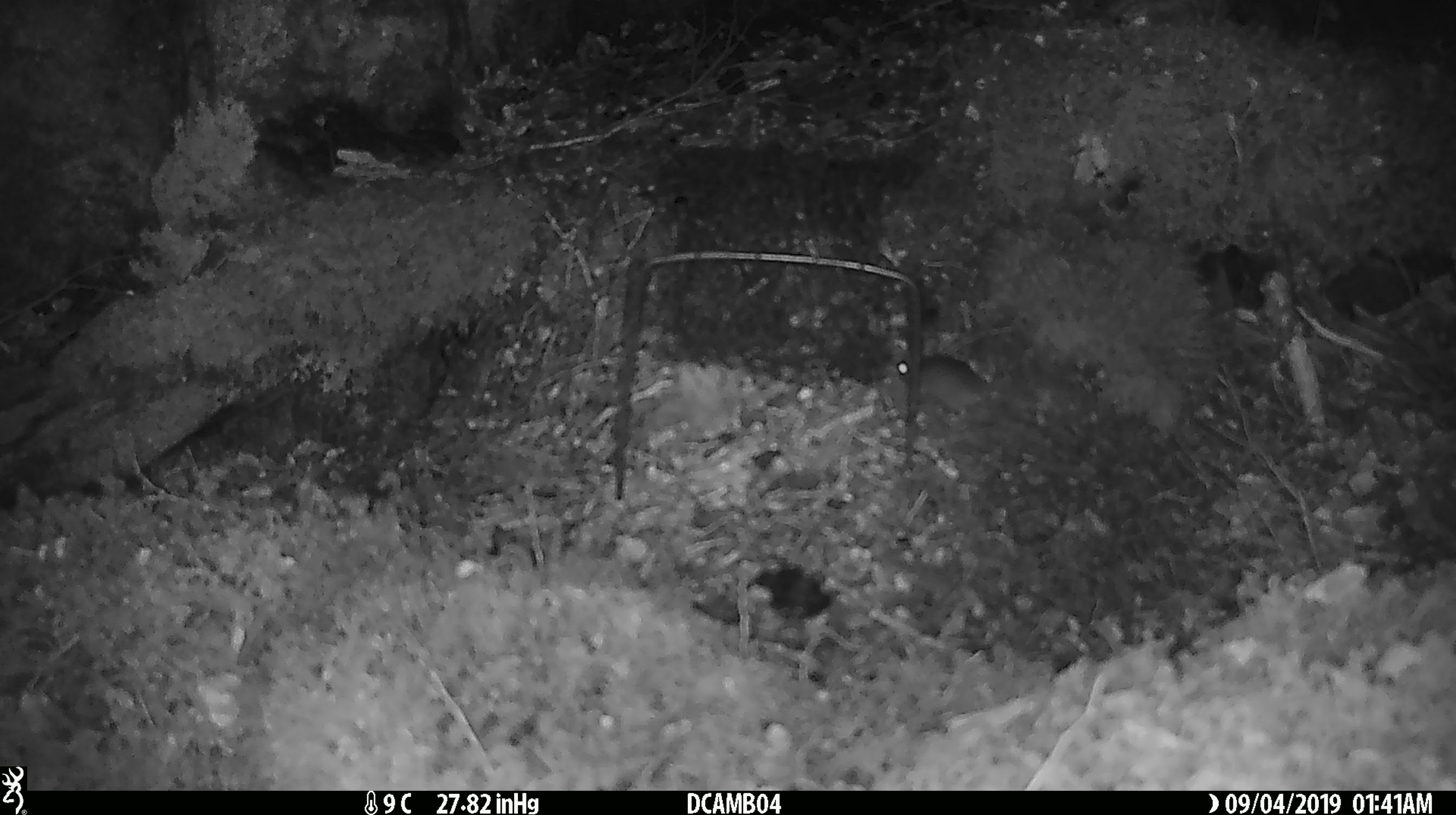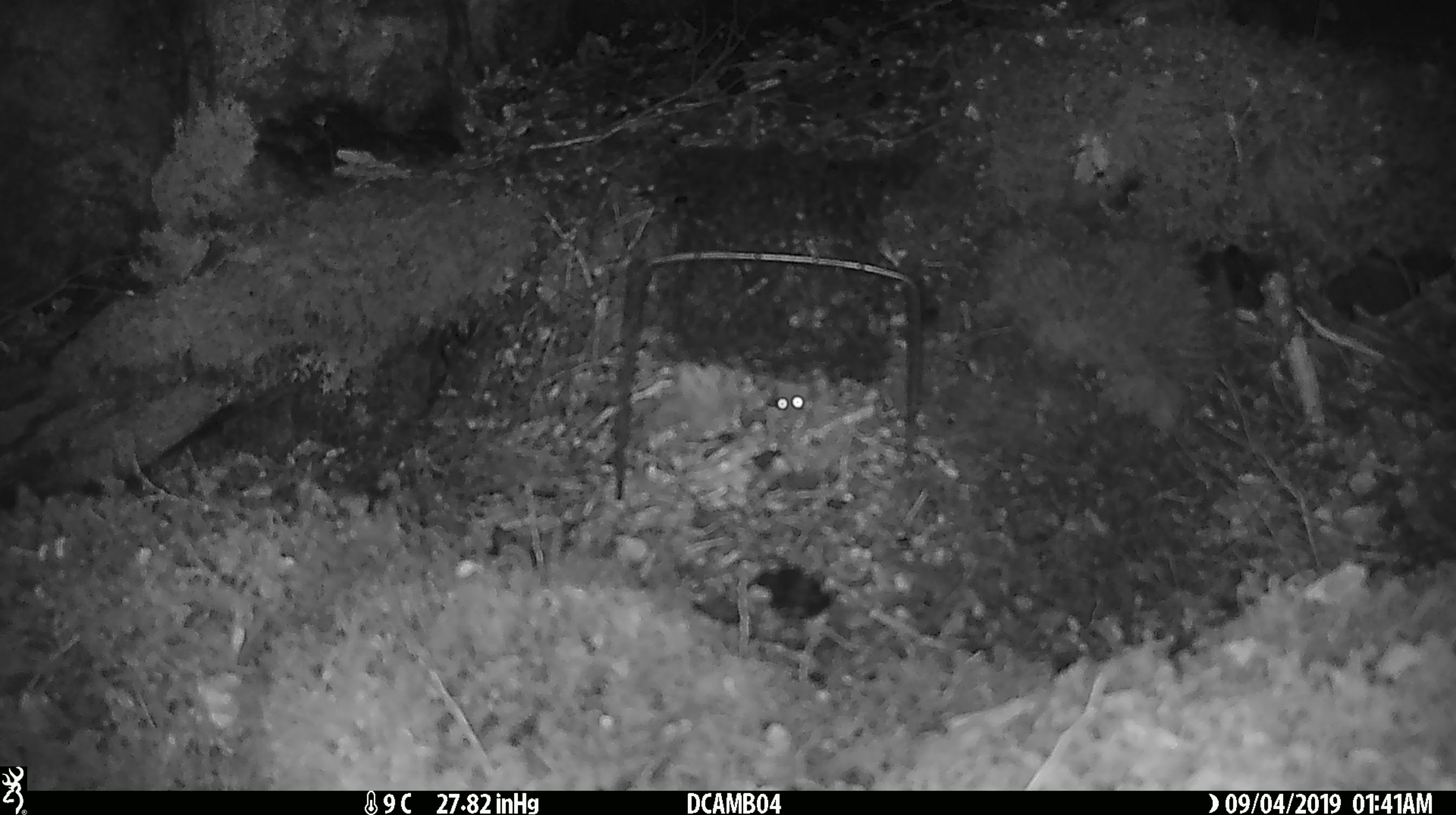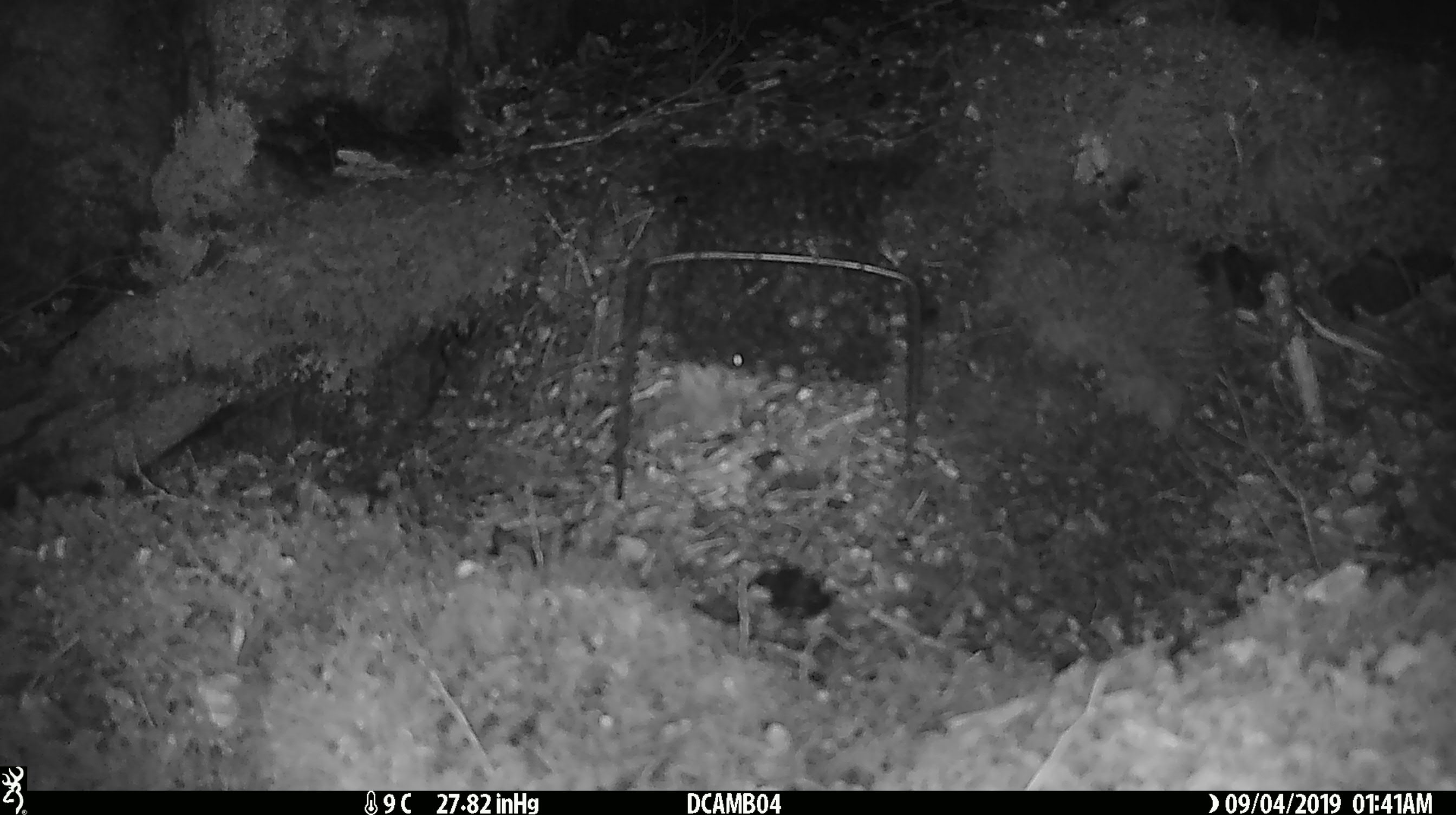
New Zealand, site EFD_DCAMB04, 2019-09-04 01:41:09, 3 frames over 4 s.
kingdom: Animalia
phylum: Chordata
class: Mammalia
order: Rodentia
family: Muridae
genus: Mus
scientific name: Mus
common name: mouse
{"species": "mouse (Mus)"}